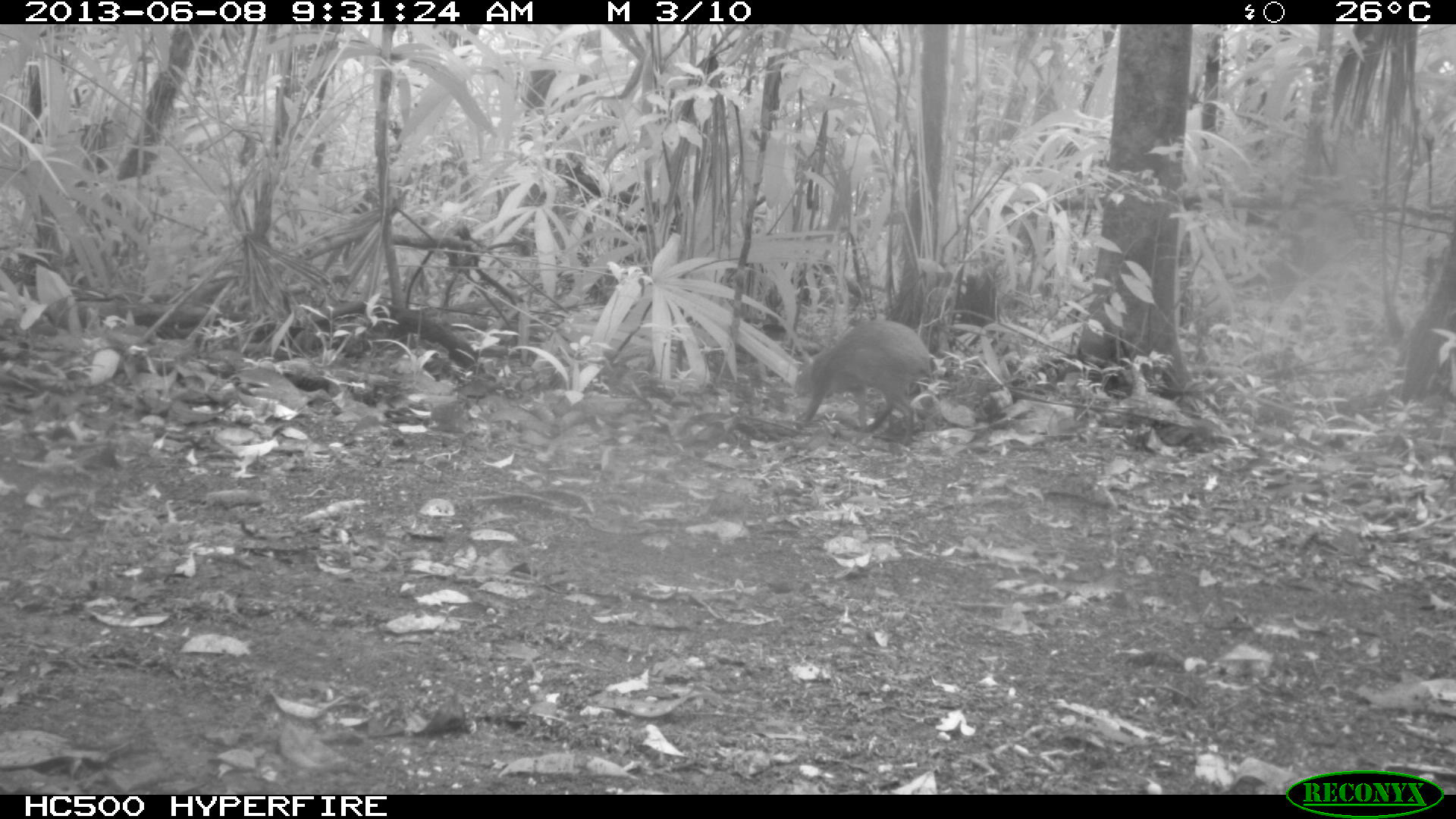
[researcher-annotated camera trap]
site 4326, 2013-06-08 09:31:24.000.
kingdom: Animalia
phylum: Chordata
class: Mammalia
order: Rodentia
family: Dasyproctidae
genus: Dasyprocta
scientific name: Dasyprocta punctata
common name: central american agouti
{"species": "Dasyprocta punctata (central american agouti)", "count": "1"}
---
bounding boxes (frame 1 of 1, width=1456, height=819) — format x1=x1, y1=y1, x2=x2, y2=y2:
dasyprocta punctata: x1=792, y1=319, x2=932, y2=447